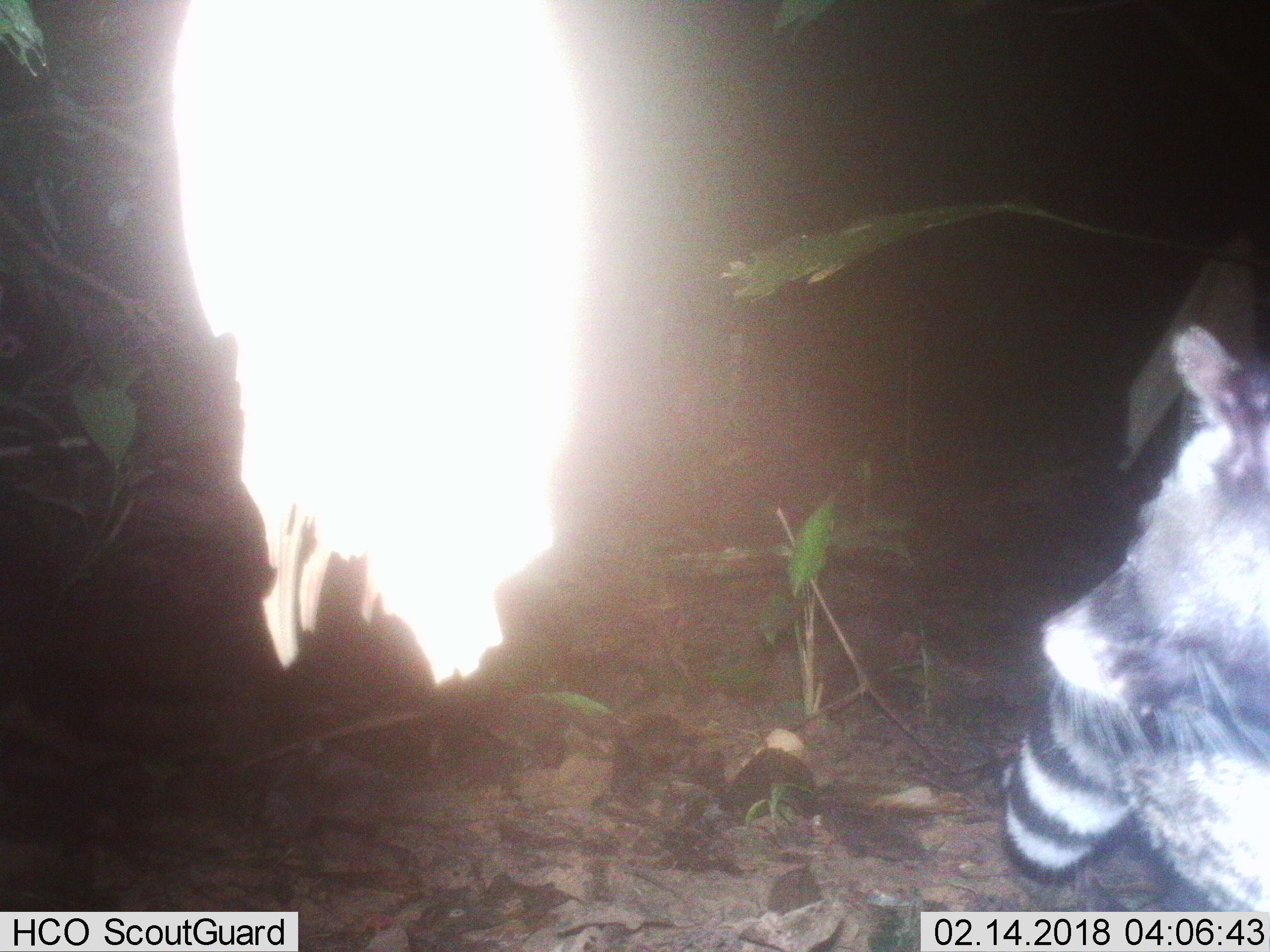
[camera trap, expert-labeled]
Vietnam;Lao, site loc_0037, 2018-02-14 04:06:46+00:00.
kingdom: Animalia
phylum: Chordata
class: Mammalia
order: Carnivora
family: Viverridae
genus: Viverra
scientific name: Viverra zibetha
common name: large indian civet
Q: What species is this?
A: Large indian civet (Viverra zibetha).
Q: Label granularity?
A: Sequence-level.